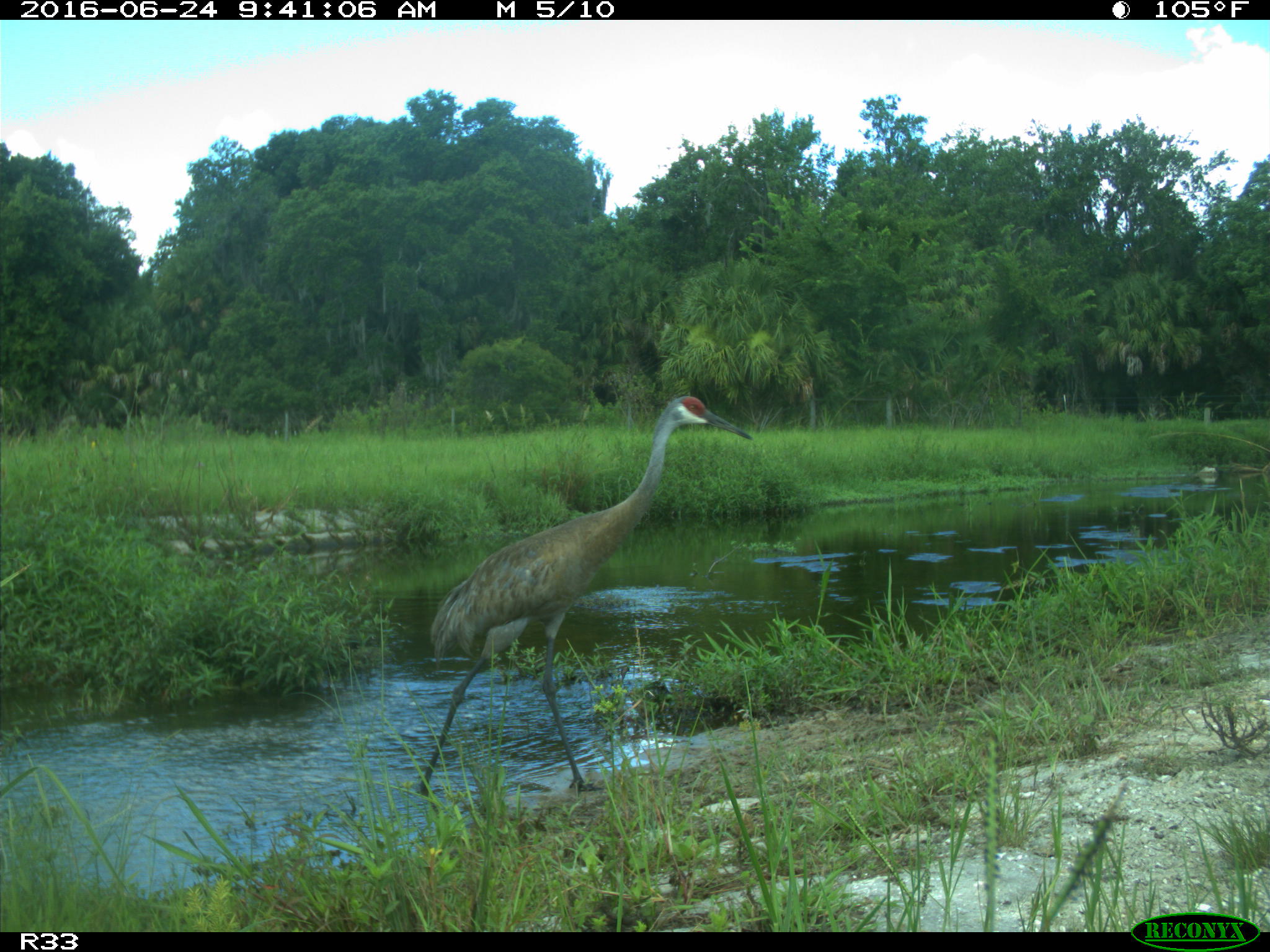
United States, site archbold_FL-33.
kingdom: Animalia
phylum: Chordata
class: Aves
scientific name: Aves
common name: birds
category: unidentified bird